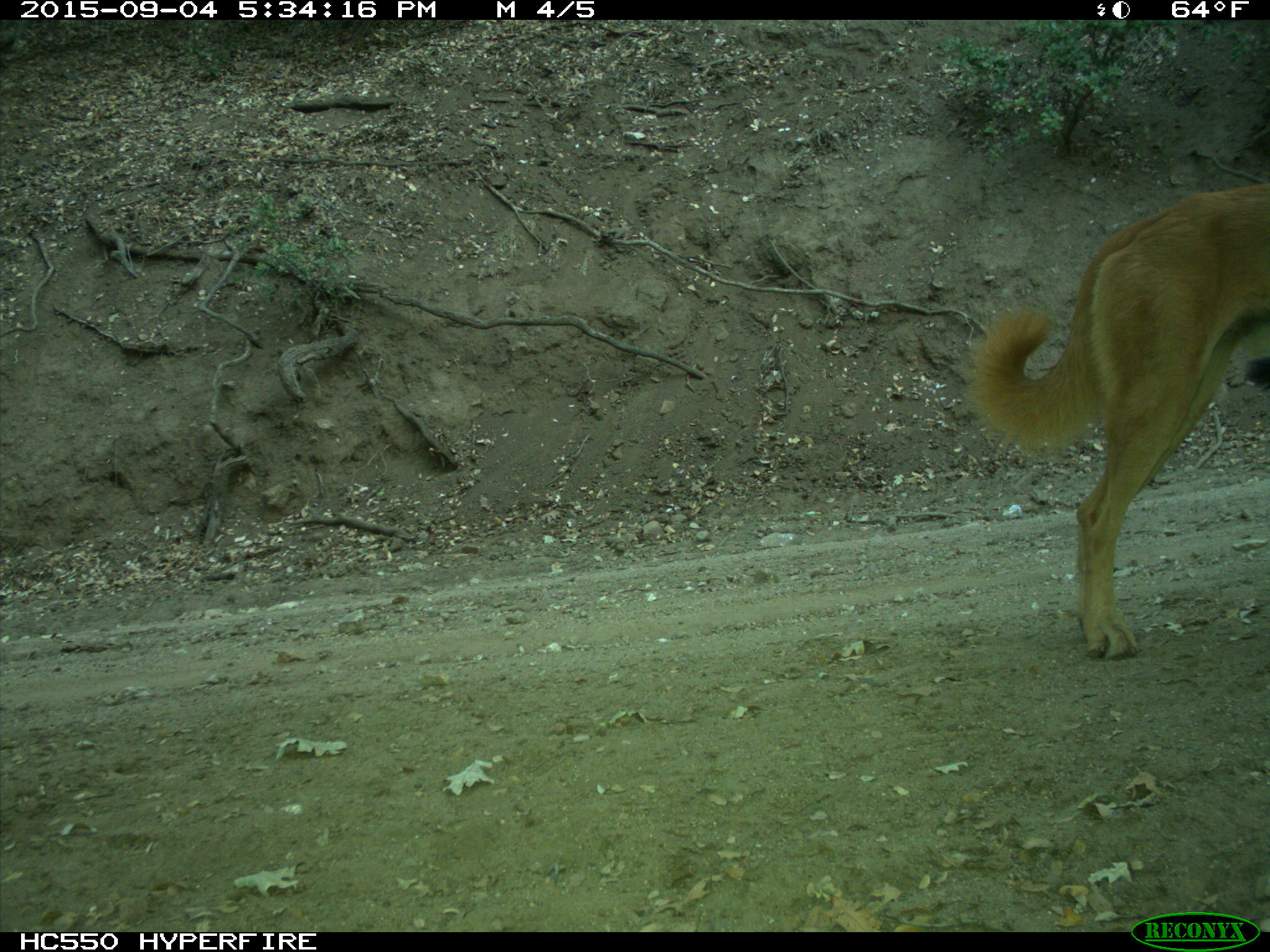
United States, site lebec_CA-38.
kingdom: Animalia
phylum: Chordata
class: Mammalia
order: Carnivora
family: Canidae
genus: Canis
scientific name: Canis familiaris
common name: domestic dog